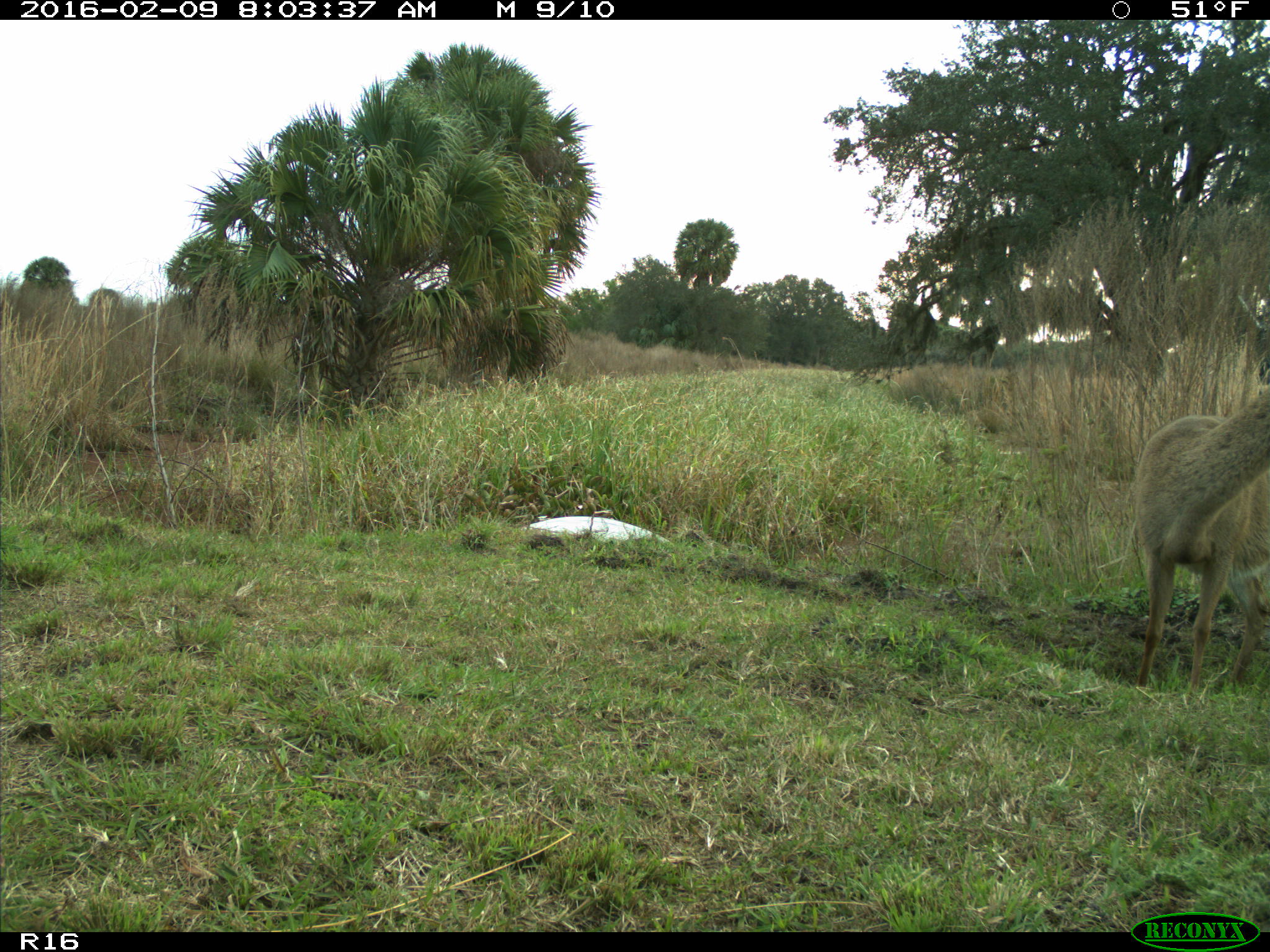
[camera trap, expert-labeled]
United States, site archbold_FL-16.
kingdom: Animalia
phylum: Chordata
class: Mammalia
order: Artiodactyla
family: Cervidae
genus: Odocoileus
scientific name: Odocoileus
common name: deer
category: unidentified deer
Unidentified deer (deer) (Odocoileus).